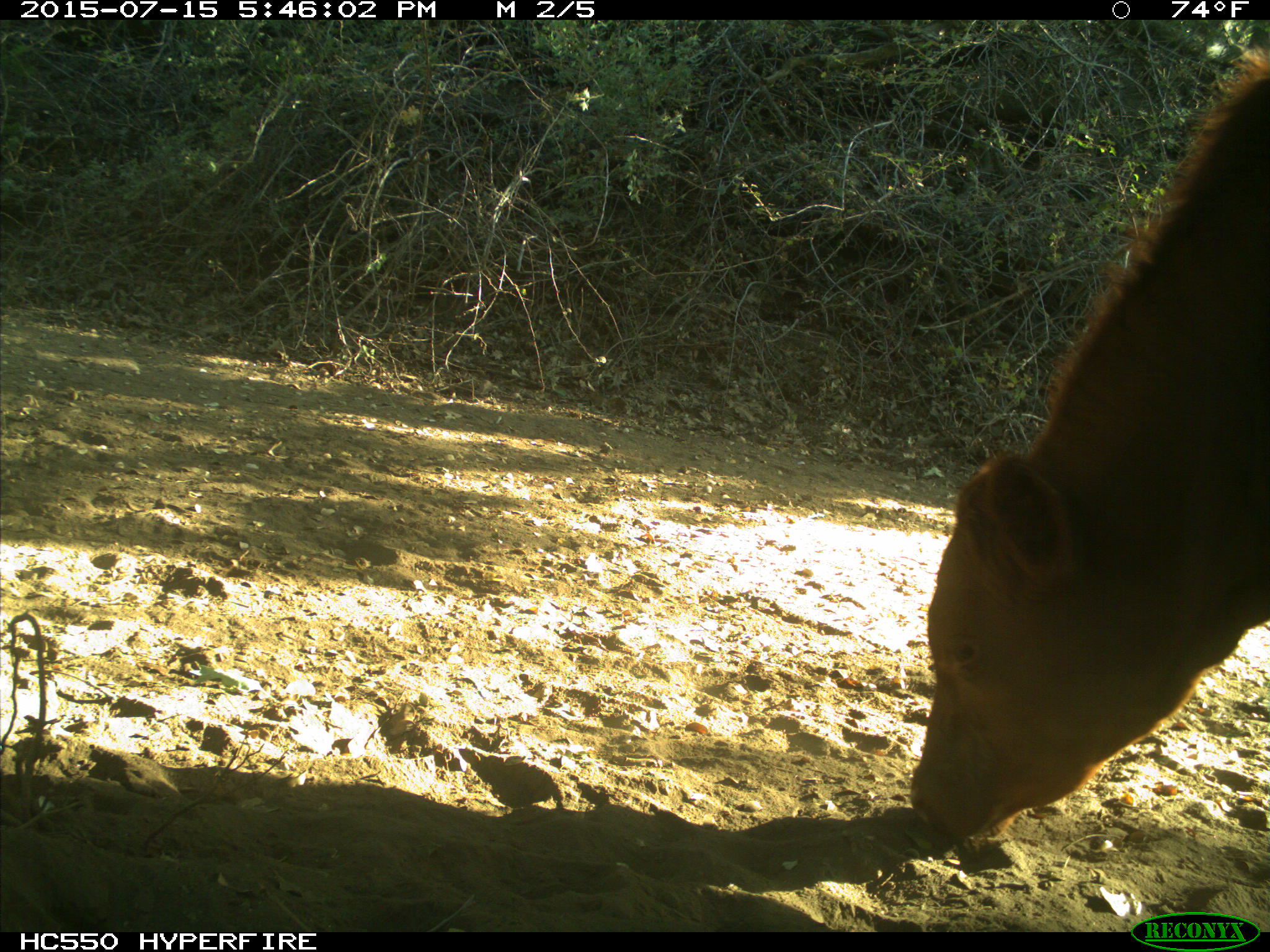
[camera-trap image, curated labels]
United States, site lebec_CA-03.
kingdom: Animalia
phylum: Chordata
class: Mammalia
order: Artiodactyla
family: Bovidae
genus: Bos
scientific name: Bos taurus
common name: domestic cow